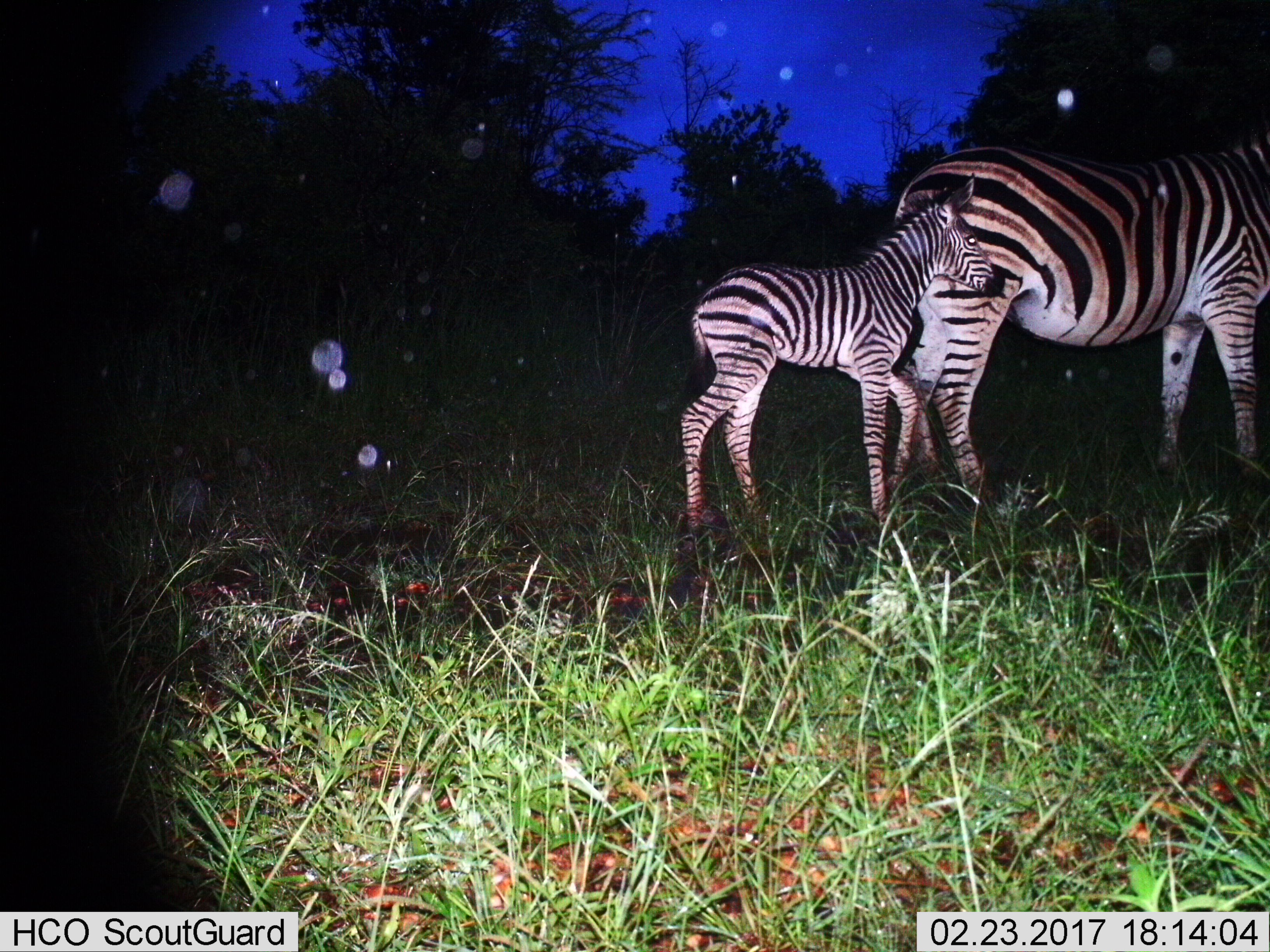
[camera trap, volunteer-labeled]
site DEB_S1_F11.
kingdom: Animalia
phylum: Chordata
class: Mammalia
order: Perissodactyla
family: Equidae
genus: Equus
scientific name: Equus quagga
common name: plains zebra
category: zebraplains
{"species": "zebraplains (plains zebra) (Equus quagga)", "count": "2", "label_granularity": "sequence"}